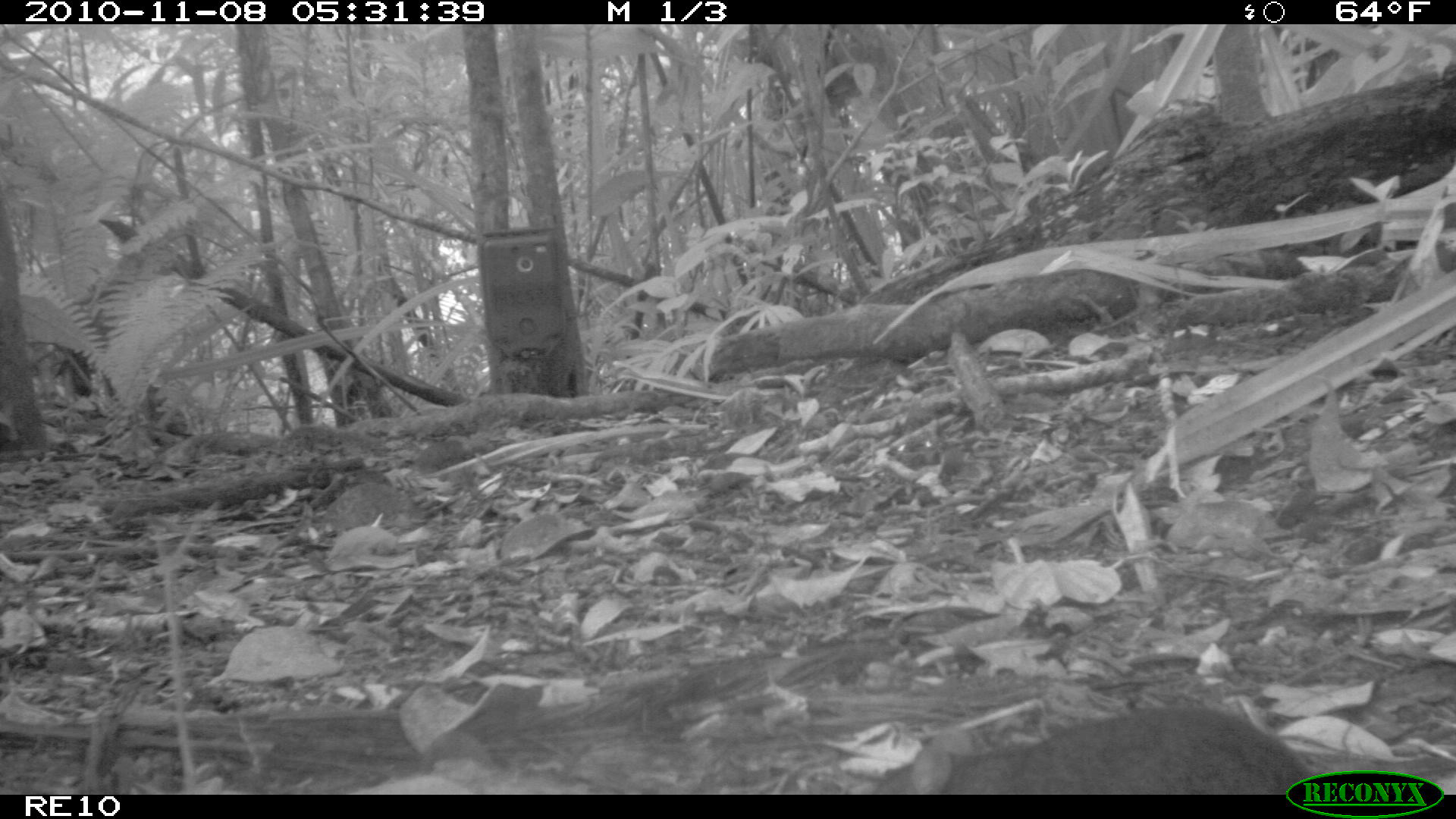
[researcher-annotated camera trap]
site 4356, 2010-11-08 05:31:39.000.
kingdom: Animalia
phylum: Chordata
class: Mammalia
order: Rodentia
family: Muridae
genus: Rattus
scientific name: Rattus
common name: rodent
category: unknown rat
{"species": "unknown rat (rodent) (Rattus)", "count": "1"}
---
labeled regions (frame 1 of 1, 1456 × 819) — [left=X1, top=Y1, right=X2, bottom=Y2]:
unknown rat: [left=861, top=705, right=1322, bottom=795]